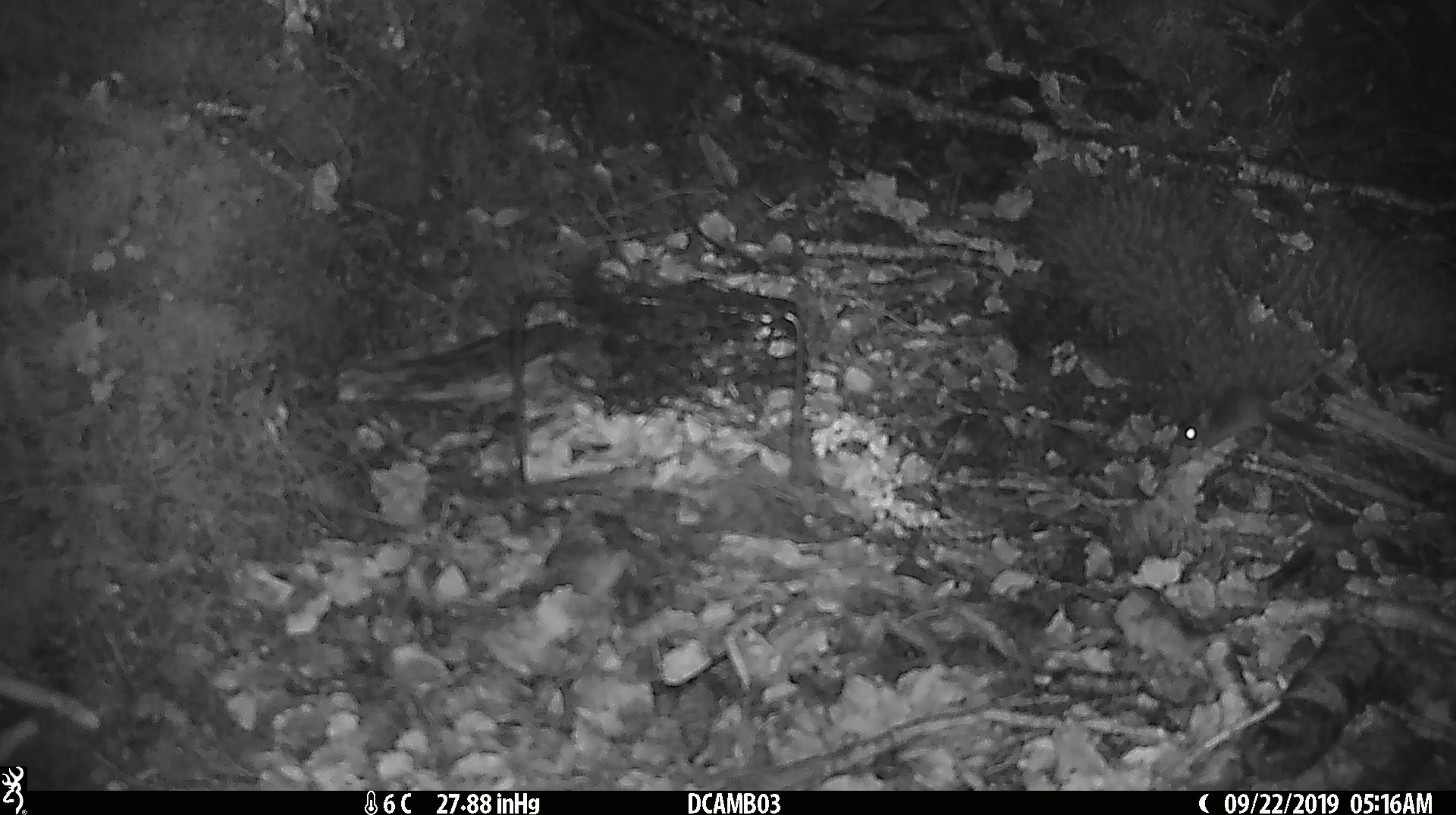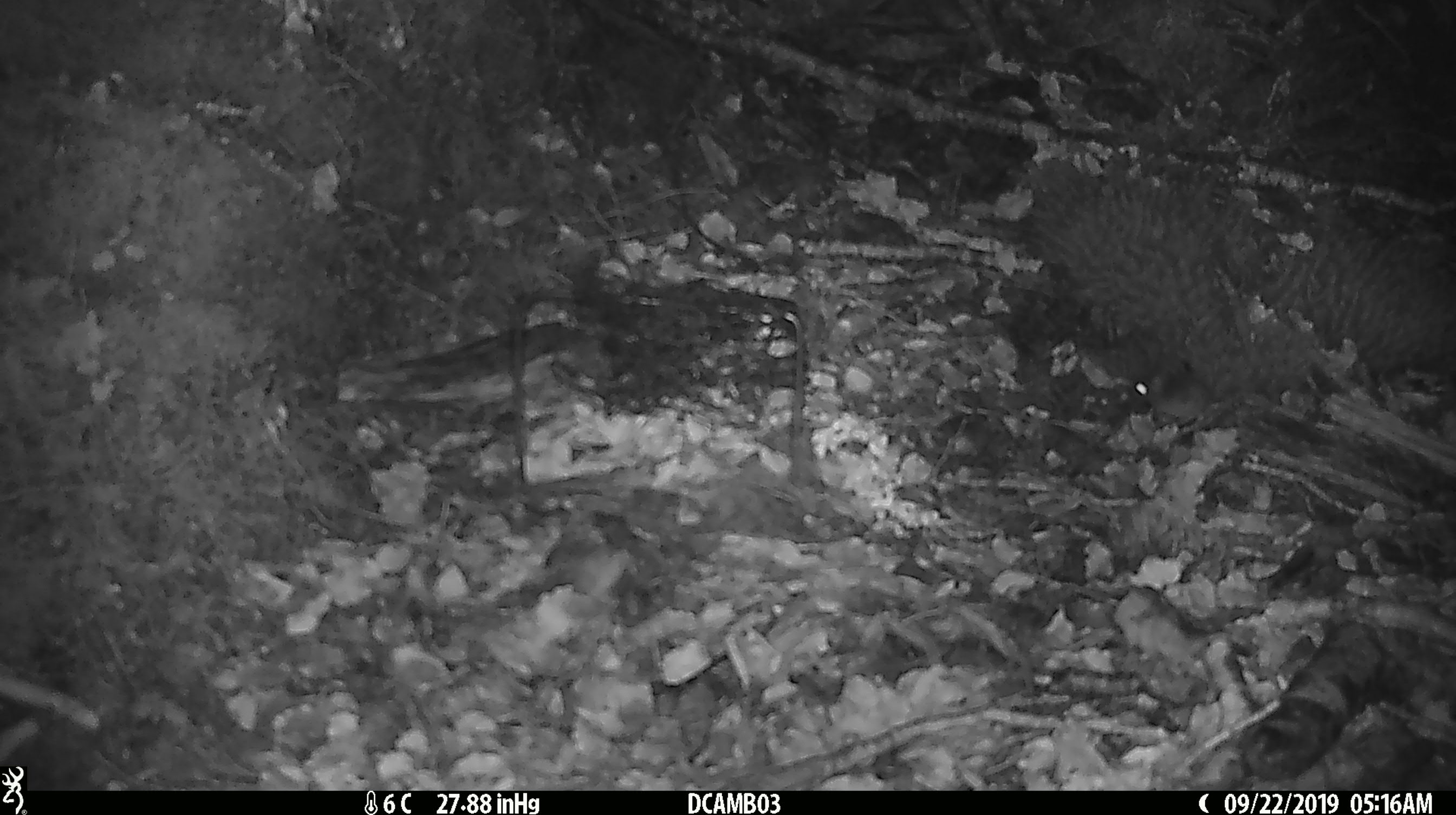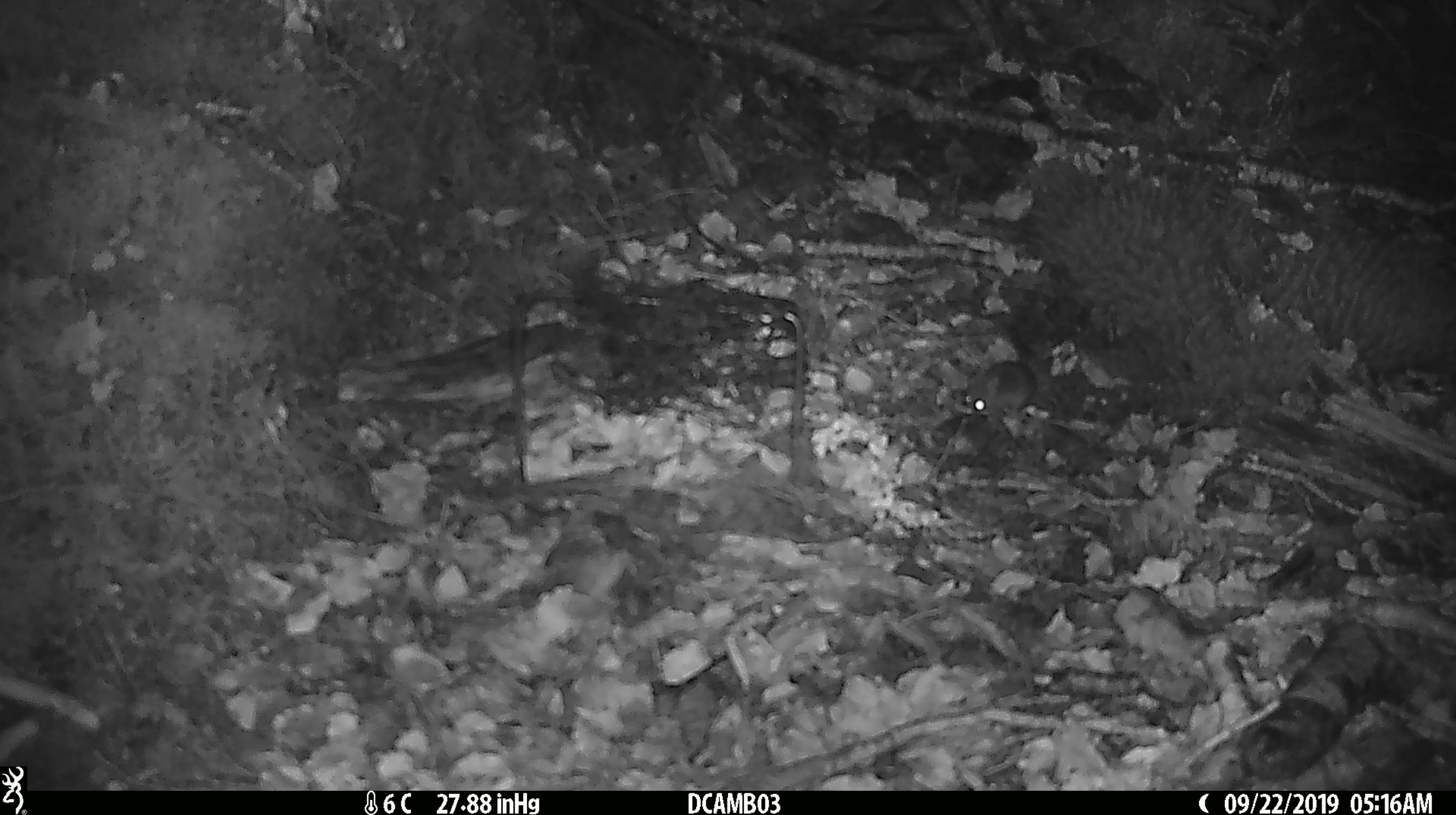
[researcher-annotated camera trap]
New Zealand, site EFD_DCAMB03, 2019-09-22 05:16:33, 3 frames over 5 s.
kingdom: Animalia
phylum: Chordata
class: Mammalia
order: Rodentia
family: Muridae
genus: Mus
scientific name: Mus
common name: mouse